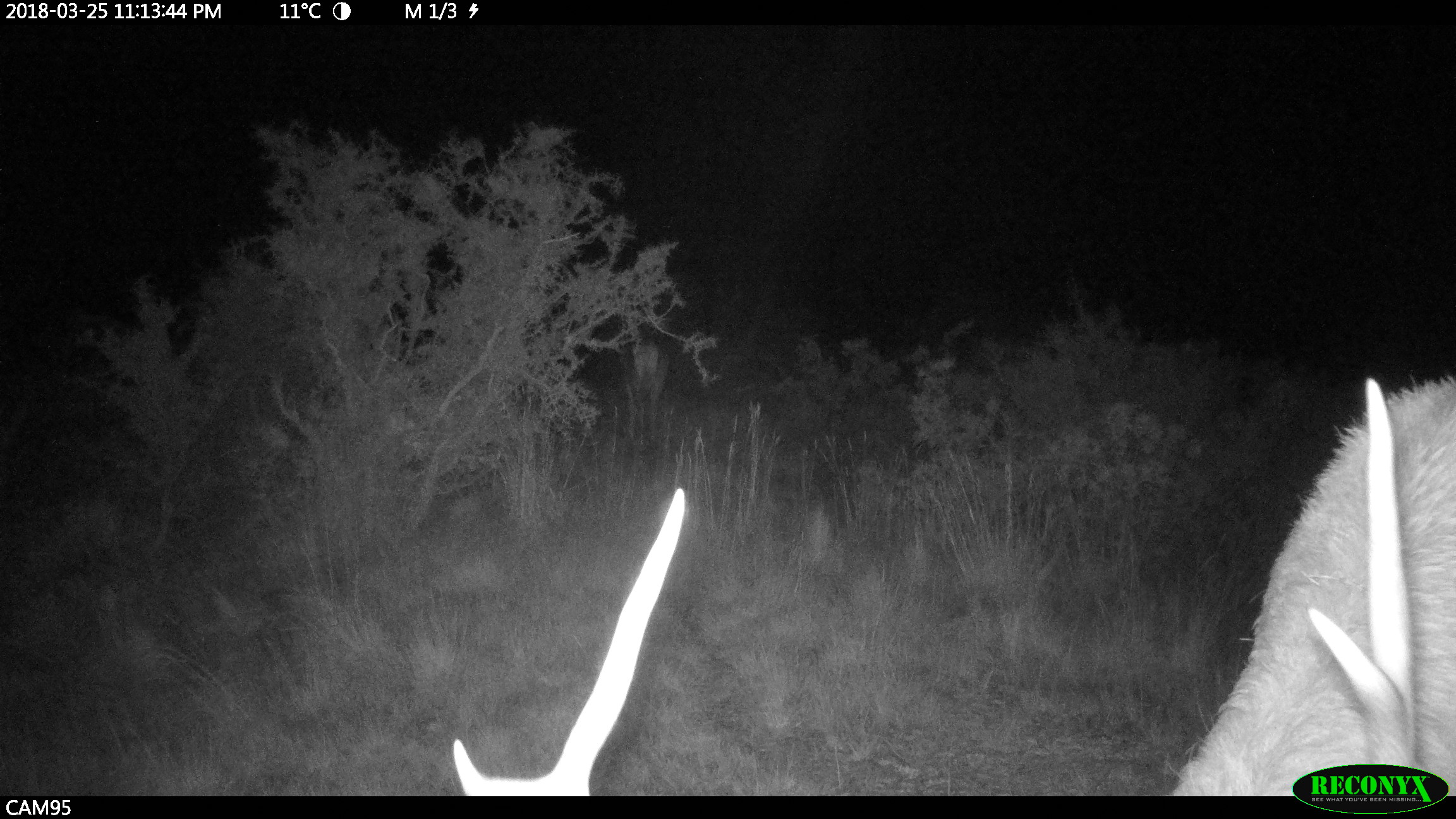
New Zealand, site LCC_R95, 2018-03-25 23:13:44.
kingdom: Animalia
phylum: Chordata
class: Mammalia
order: Artiodactyla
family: Cervidae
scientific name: Cervidae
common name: deer